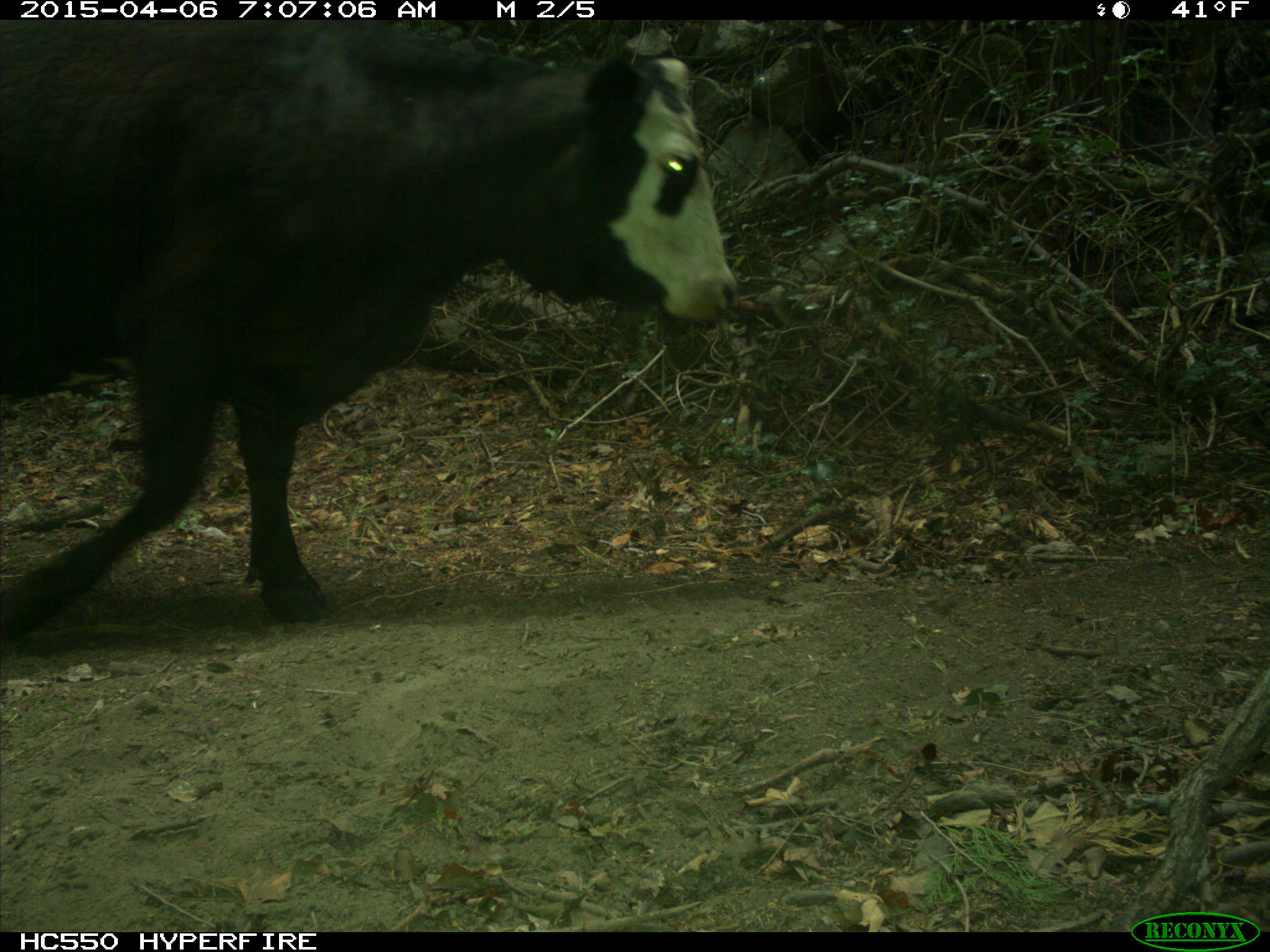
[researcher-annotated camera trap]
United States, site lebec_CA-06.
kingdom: Animalia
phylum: Chordata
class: Mammalia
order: Artiodactyla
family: Bovidae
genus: Bos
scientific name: Bos taurus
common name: domestic cow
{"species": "Bos taurus (domestic cow)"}